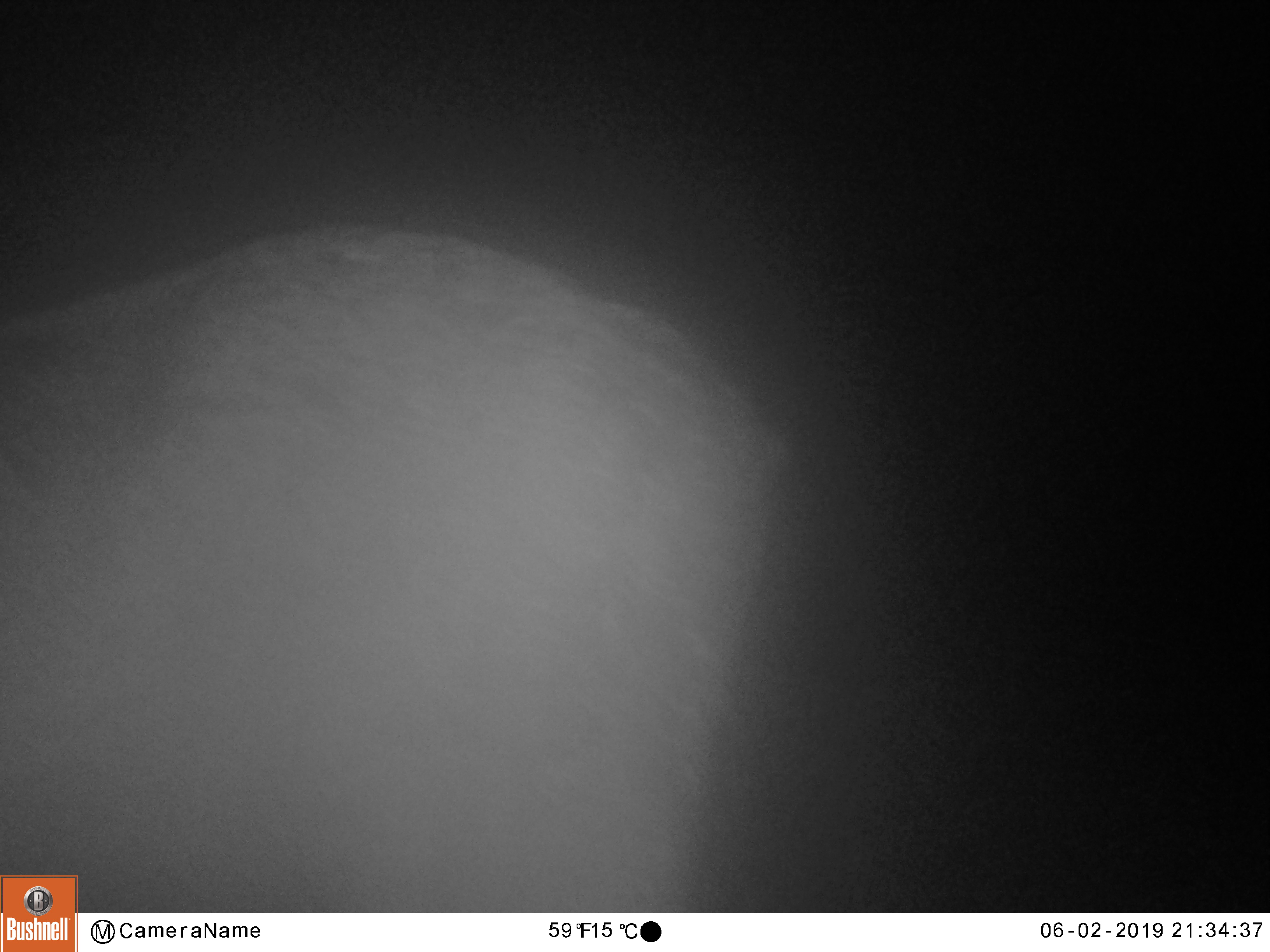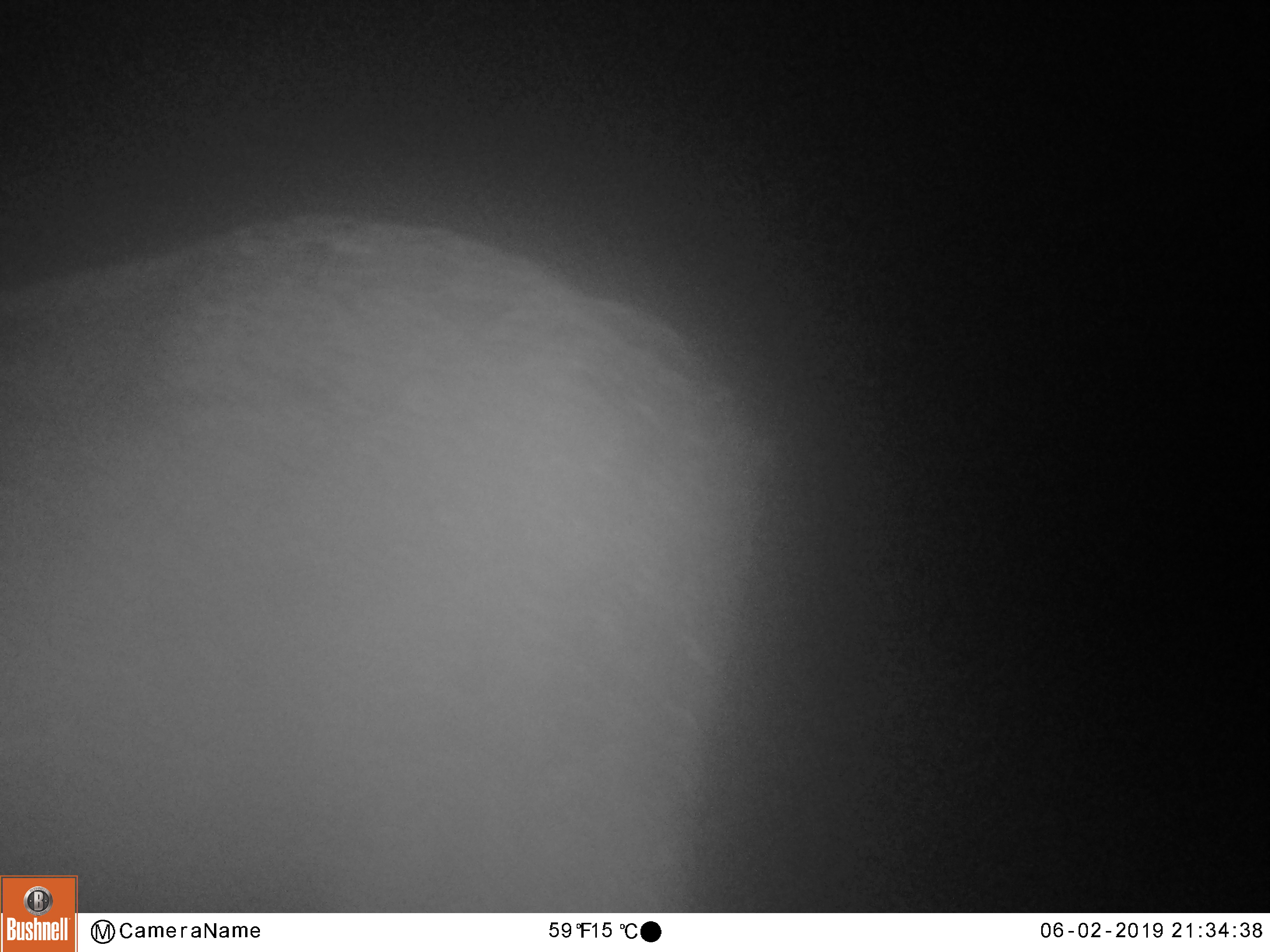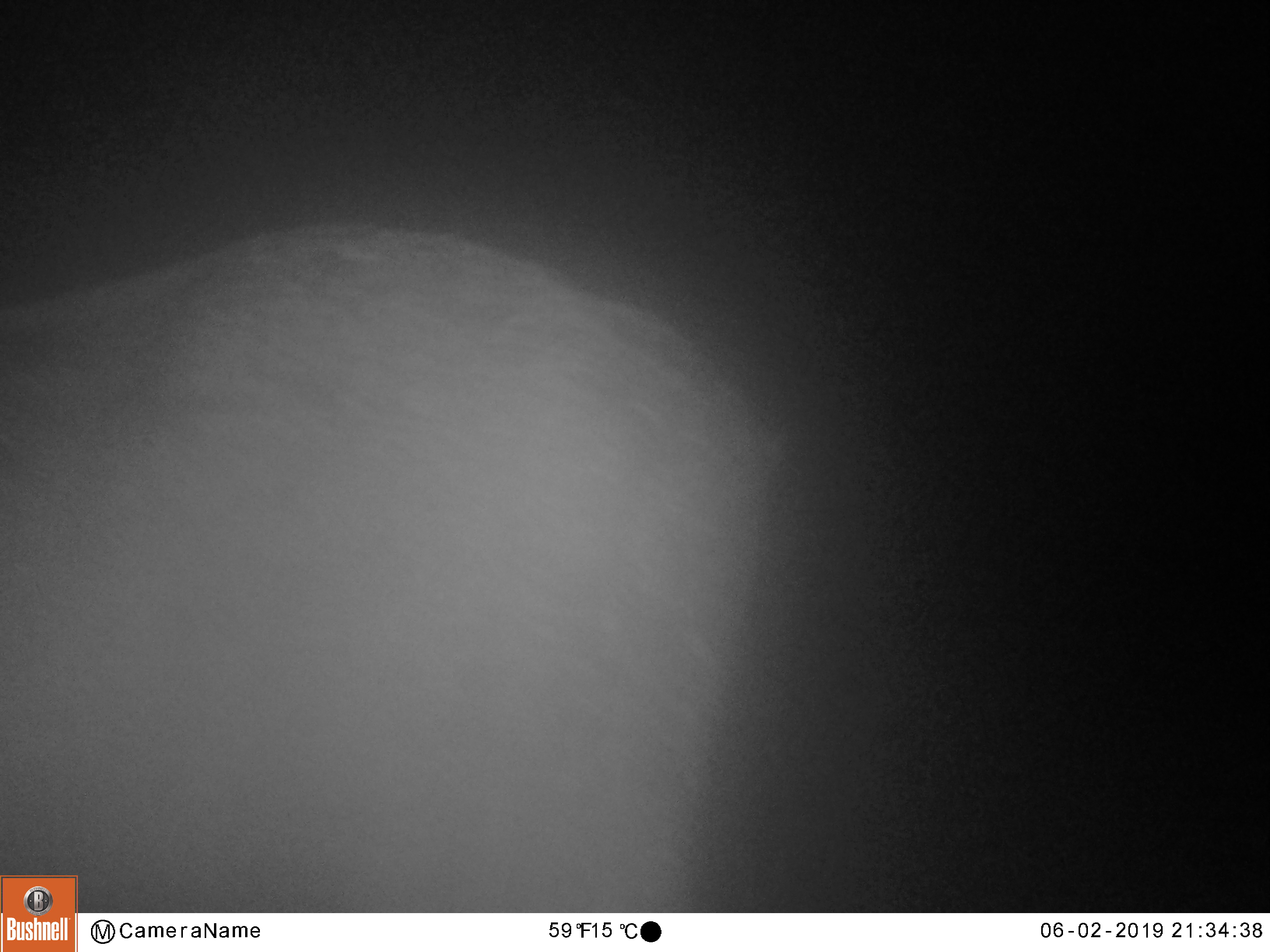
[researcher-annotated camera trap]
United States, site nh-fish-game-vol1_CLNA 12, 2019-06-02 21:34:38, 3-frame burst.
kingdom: Animalia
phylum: Chordata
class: Mammalia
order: Artiodactyla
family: Cervidae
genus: Alces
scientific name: Alces alces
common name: moose